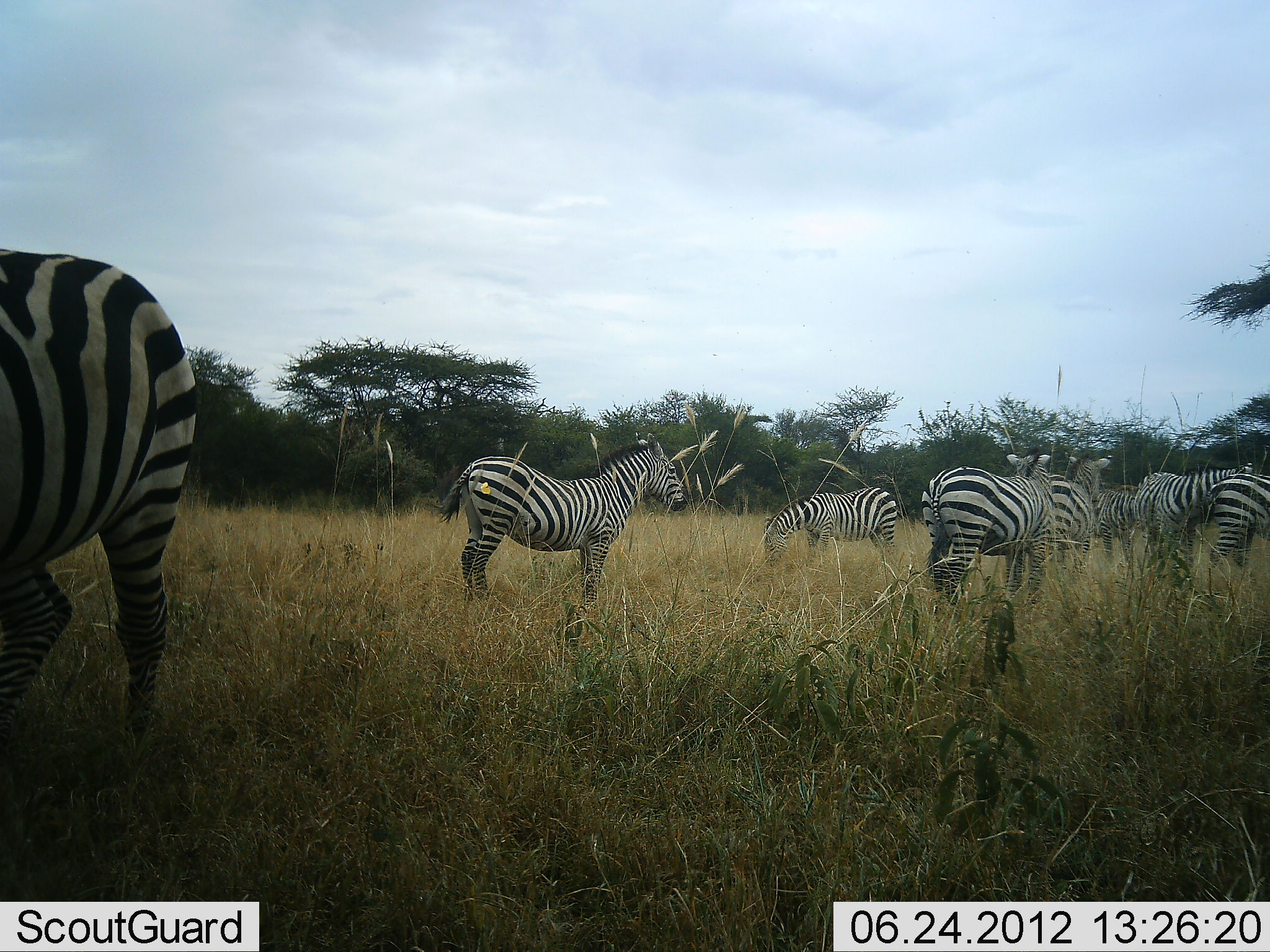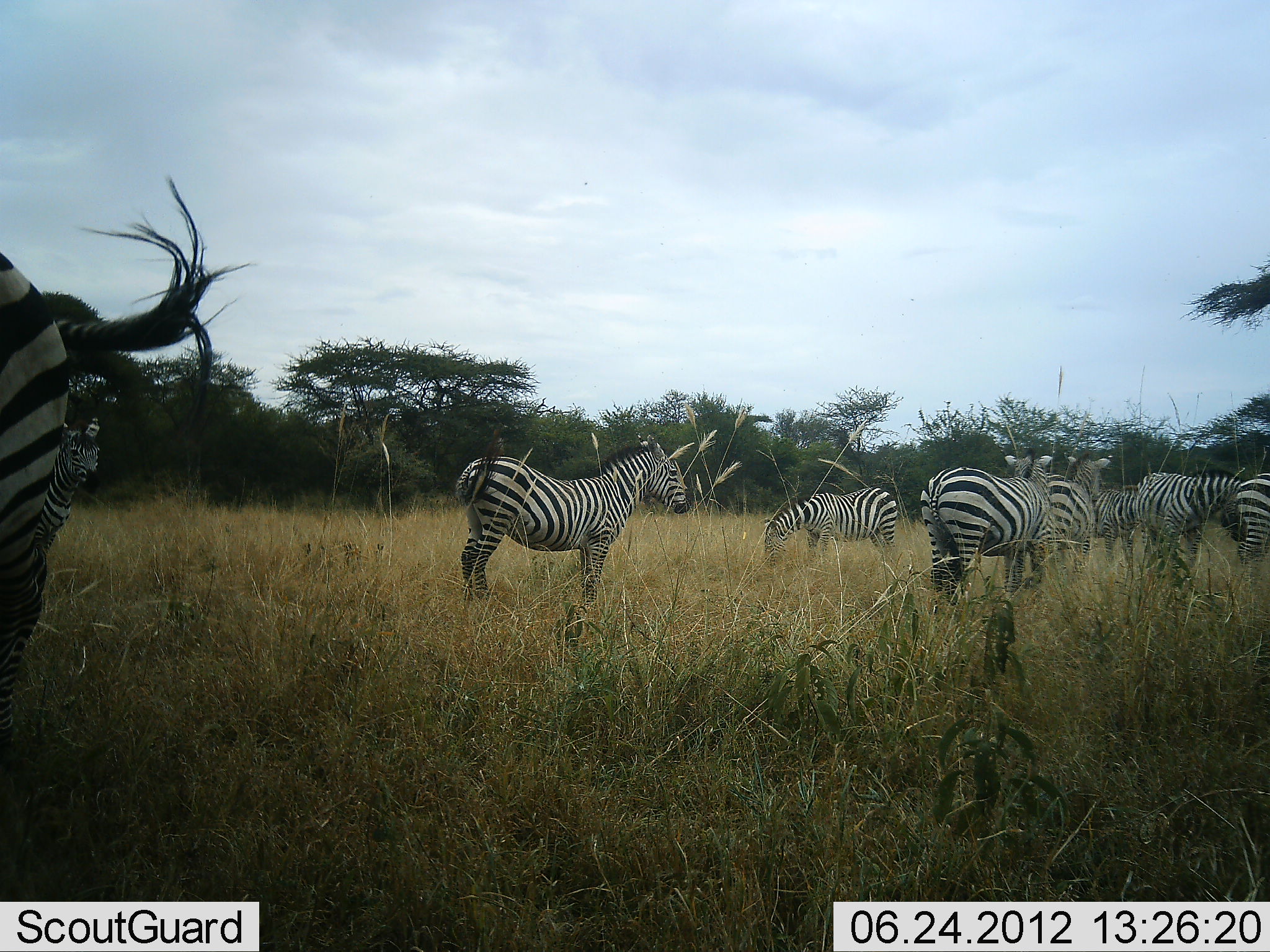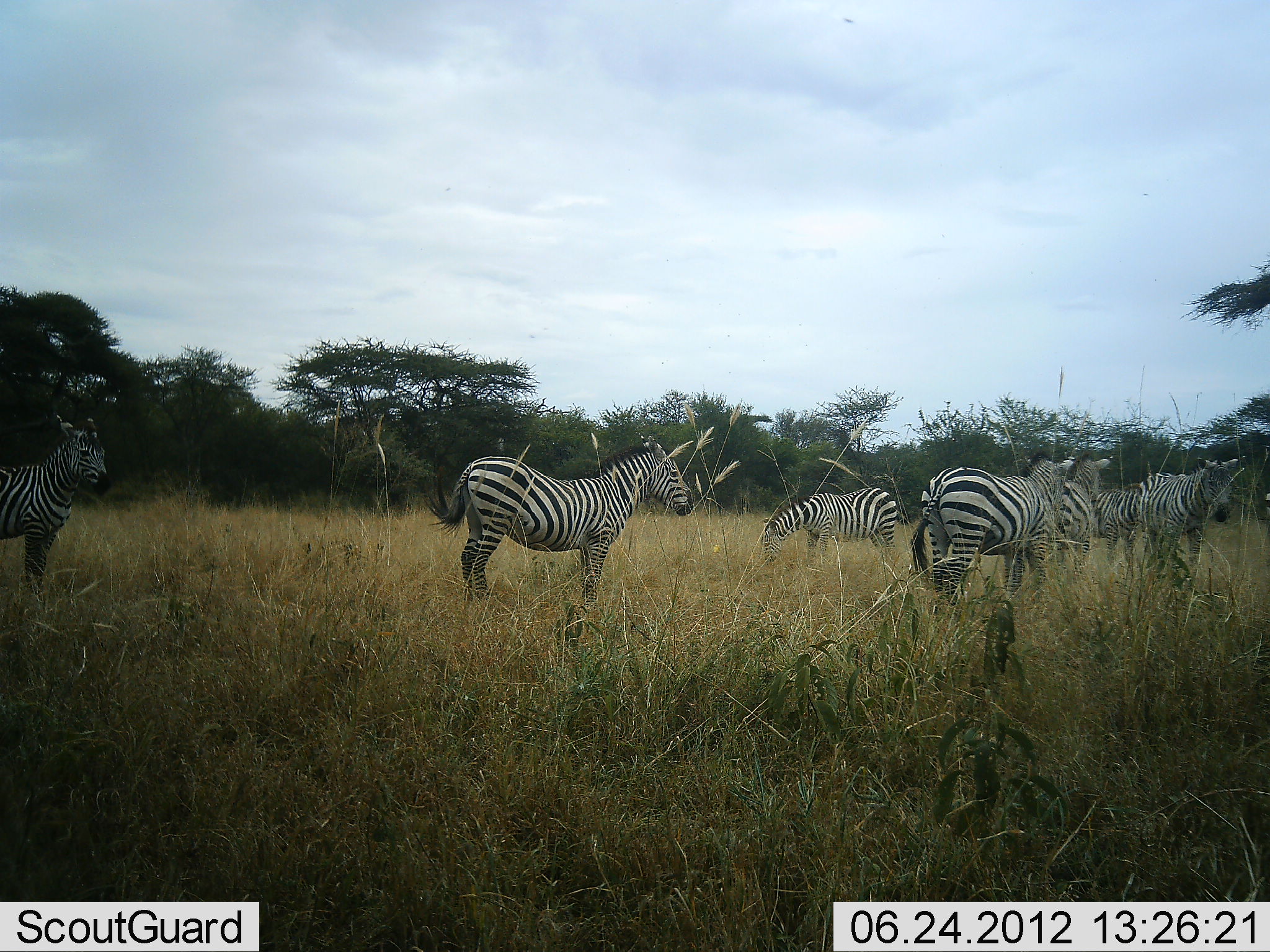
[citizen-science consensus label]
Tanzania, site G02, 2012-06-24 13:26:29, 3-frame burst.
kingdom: Animalia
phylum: Chordata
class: Mammalia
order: Perissodactyla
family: Equidae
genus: Equus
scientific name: Equus quagga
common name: plains zebra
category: zebra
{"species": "zebra (plains zebra) (Equus quagga)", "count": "9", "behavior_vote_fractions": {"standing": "90%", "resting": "0%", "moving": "30%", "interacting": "0%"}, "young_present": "0%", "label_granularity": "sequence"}